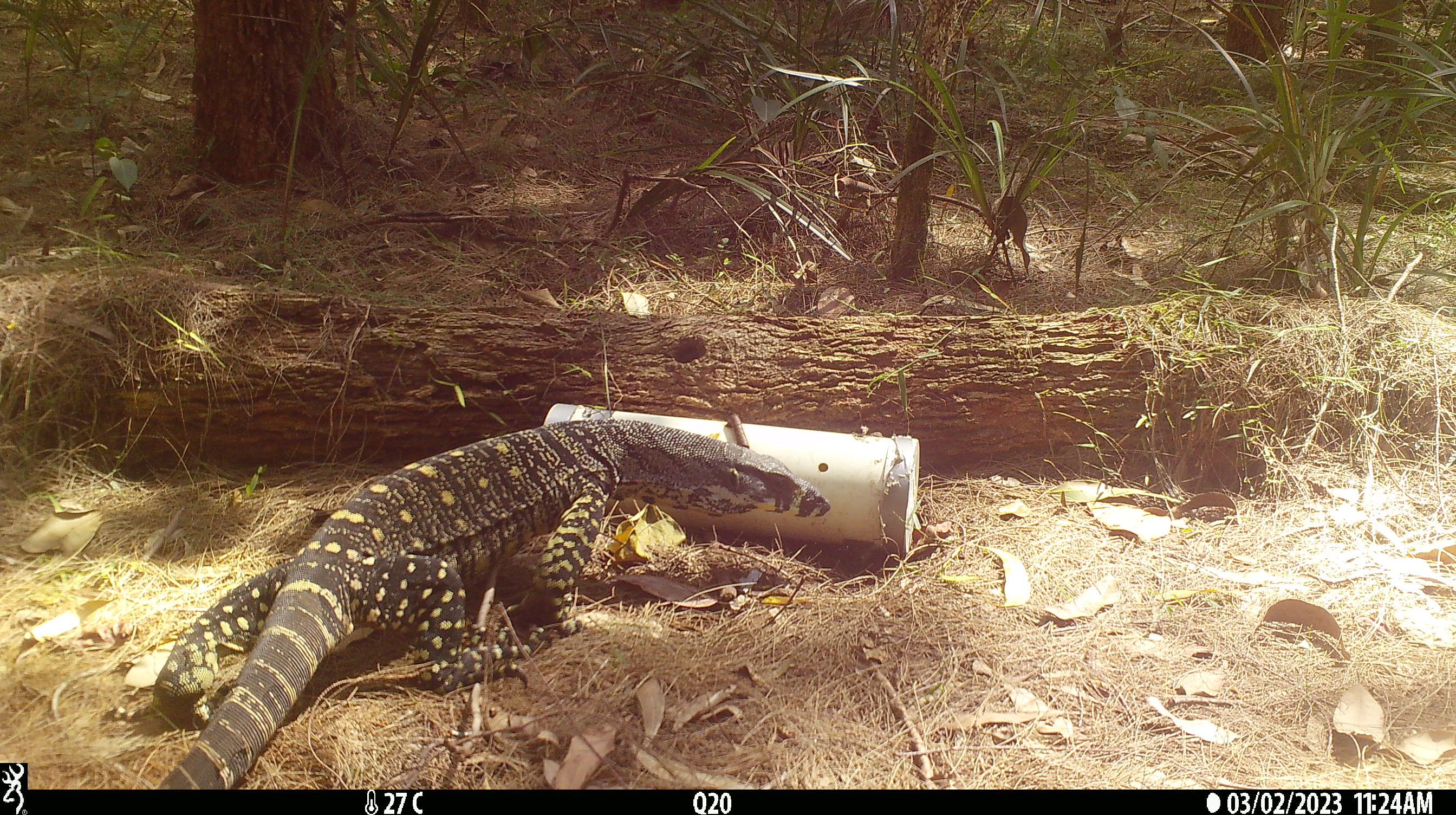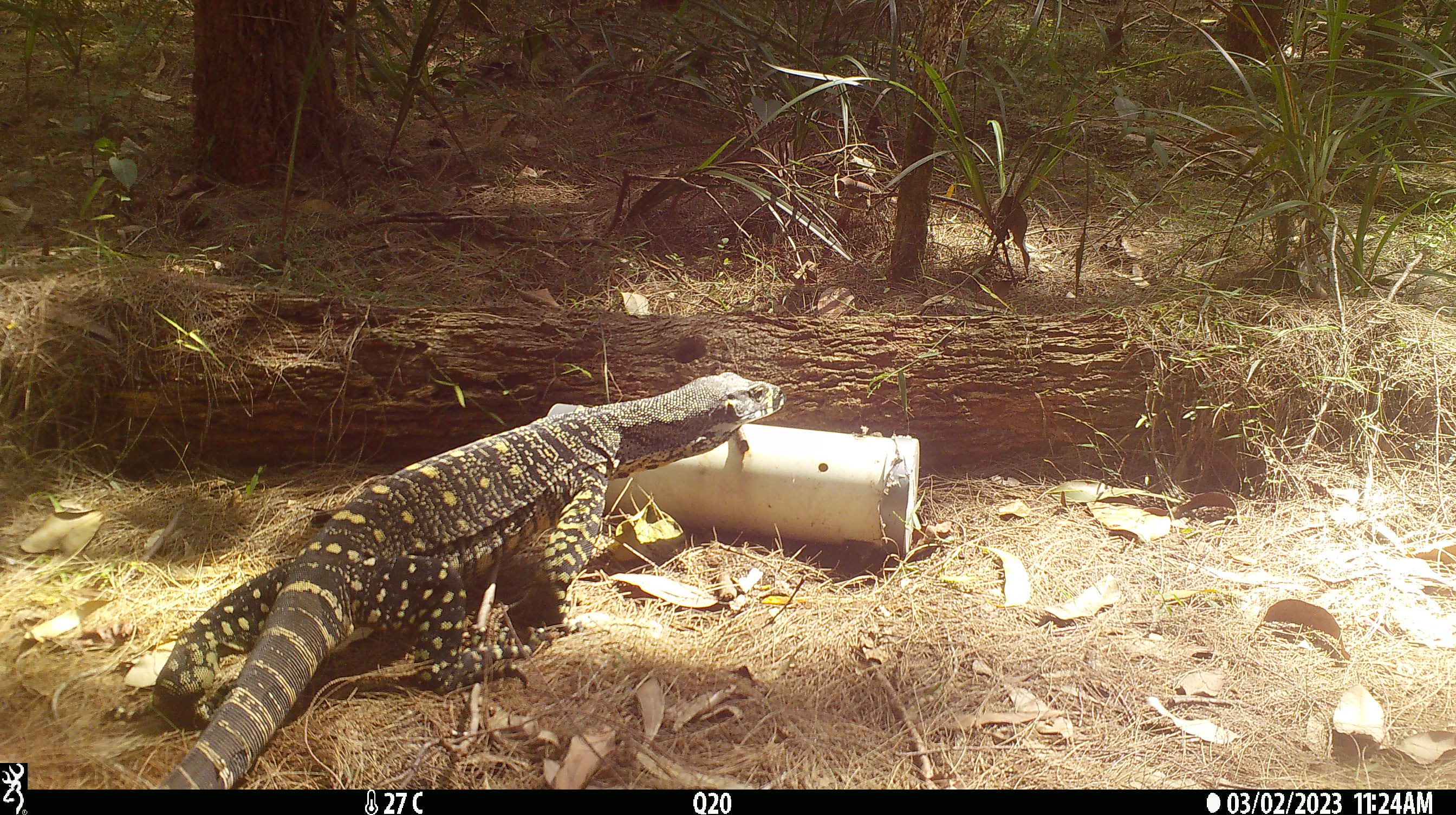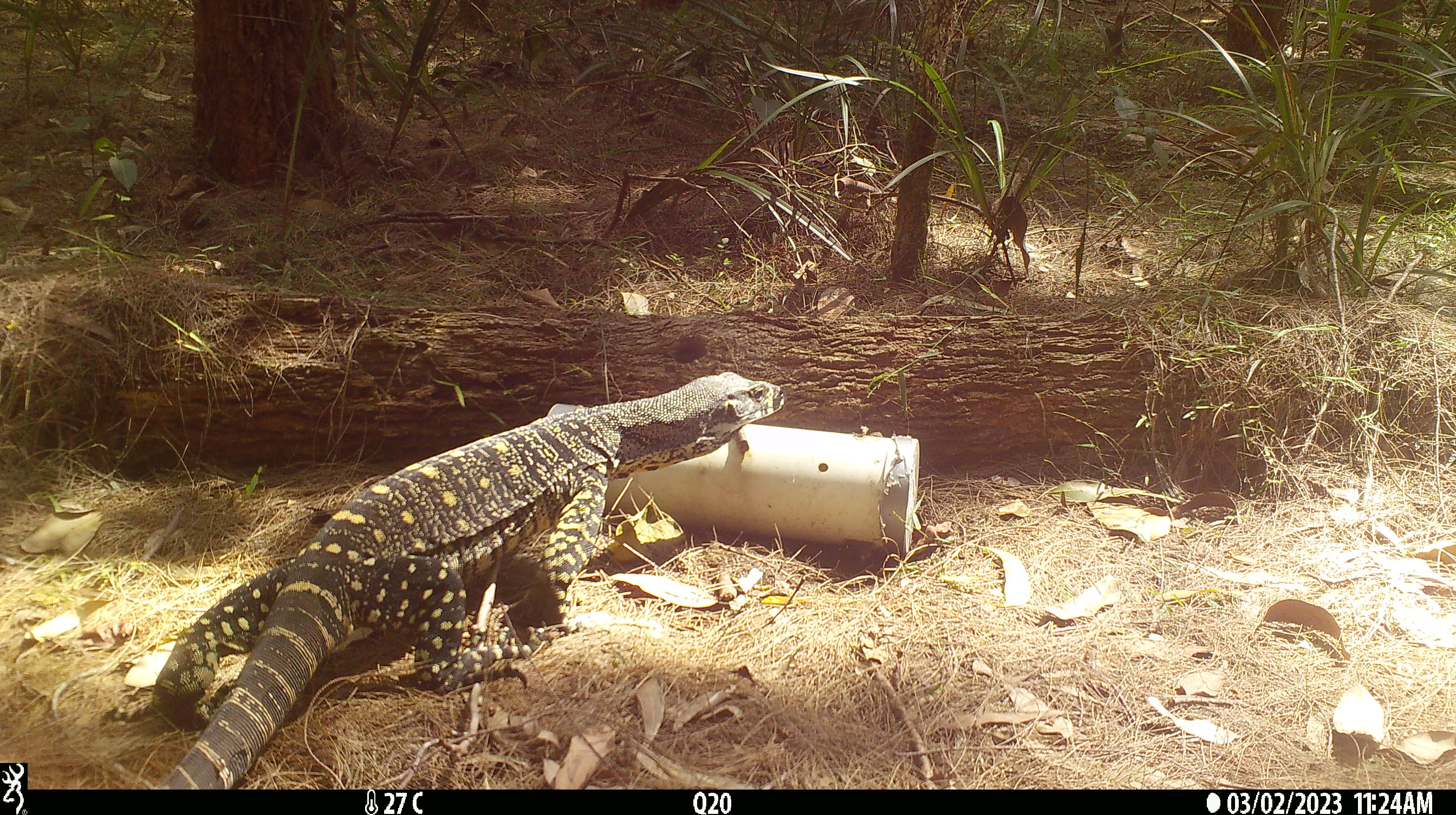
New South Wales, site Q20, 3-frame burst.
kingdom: Animalia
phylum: Chordata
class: Reptilia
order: Squamata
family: Varanidae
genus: Varanus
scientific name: Varanus varius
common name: lace monitor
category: goanna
Goanna (lace monitor) (Varanus varius).